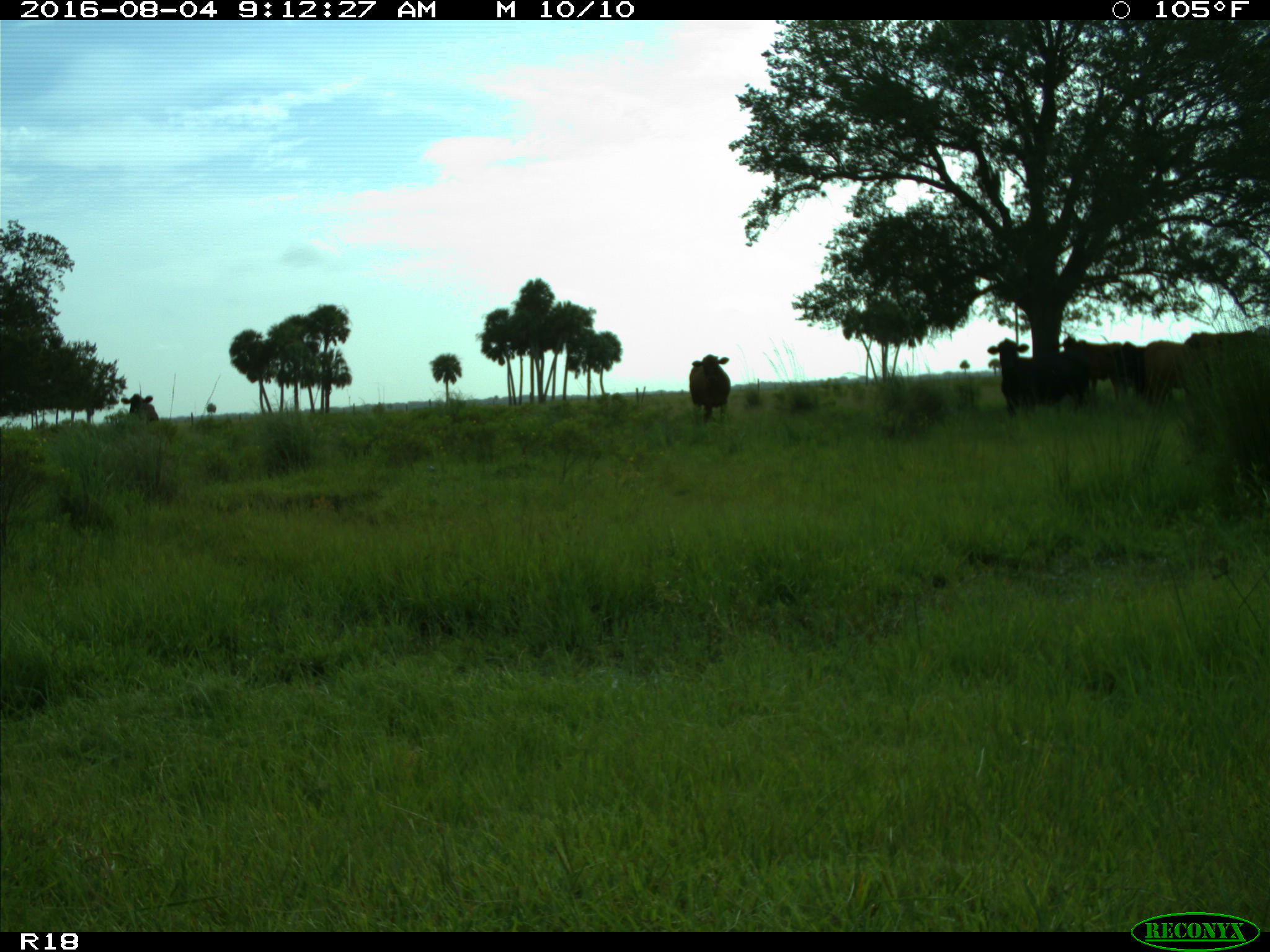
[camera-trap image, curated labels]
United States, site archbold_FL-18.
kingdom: Animalia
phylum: Chordata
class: Mammalia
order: Artiodactyla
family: Bovidae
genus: Bos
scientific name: Bos taurus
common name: domestic cow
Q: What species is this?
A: Bos taurus (domestic cow).